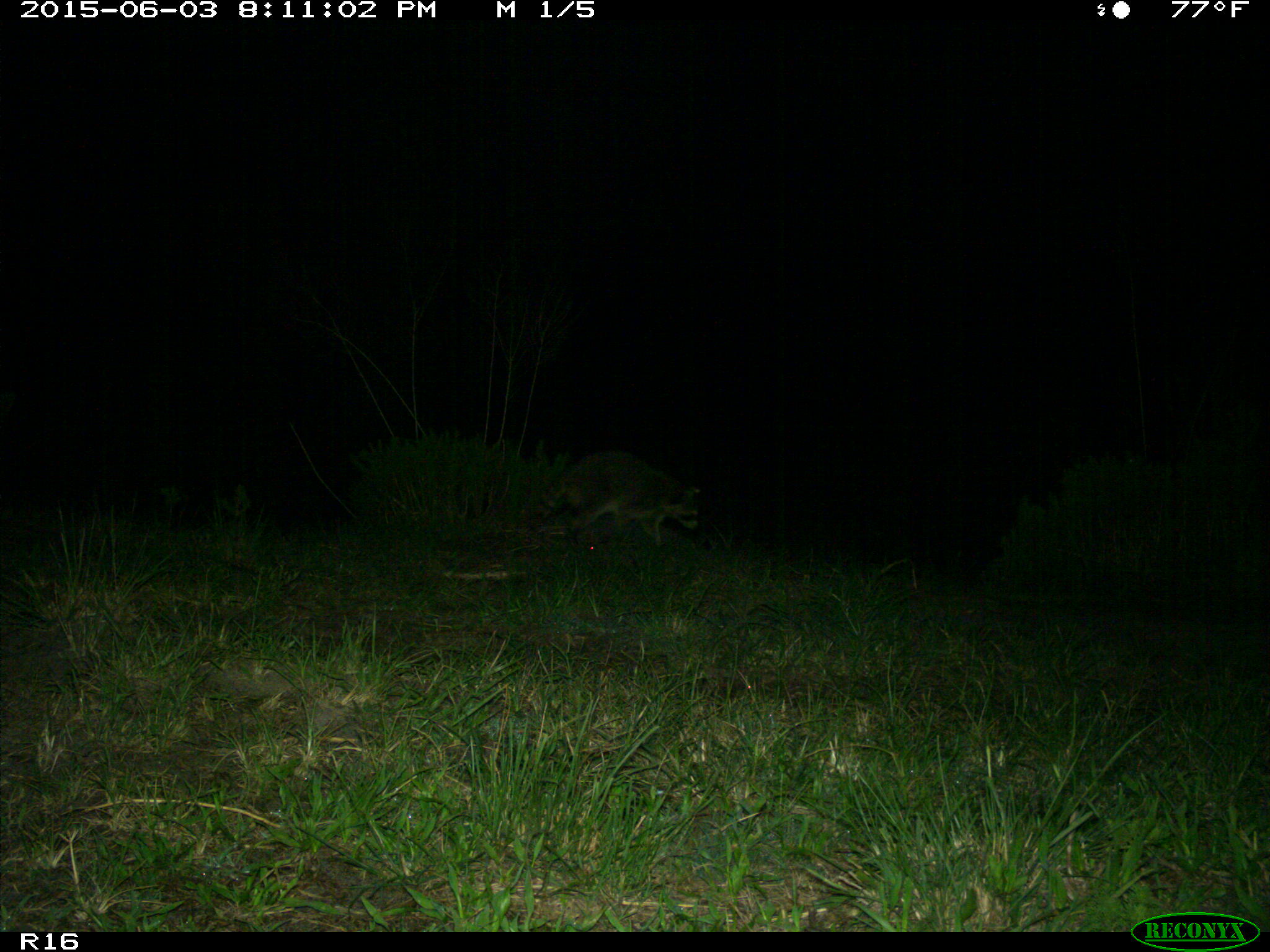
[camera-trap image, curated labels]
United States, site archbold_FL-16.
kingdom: Animalia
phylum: Chordata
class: Mammalia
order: Carnivora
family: Procyonidae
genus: Procyon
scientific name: Procyon lotor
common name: common raccoon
Procyon lotor (common raccoon).